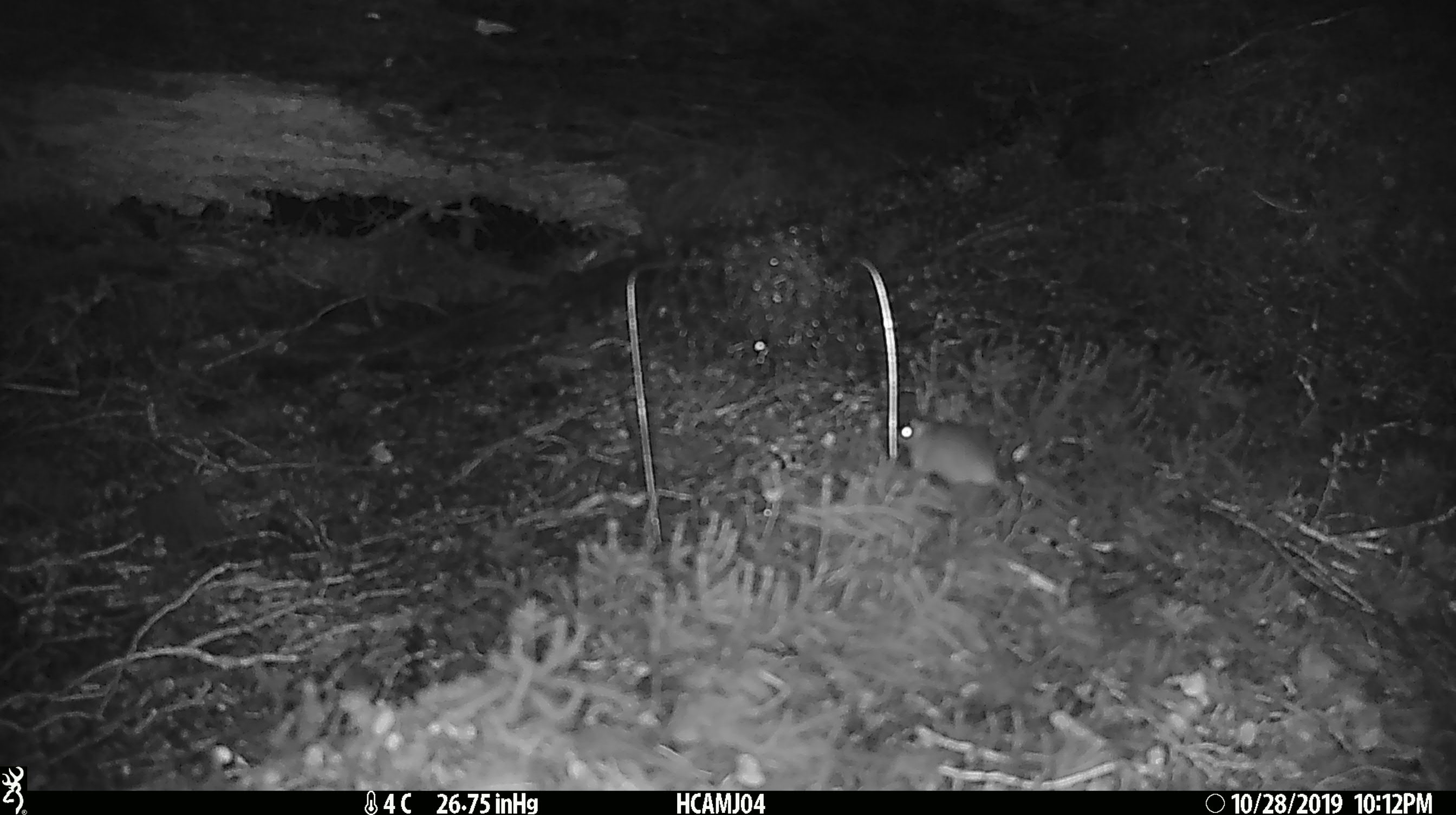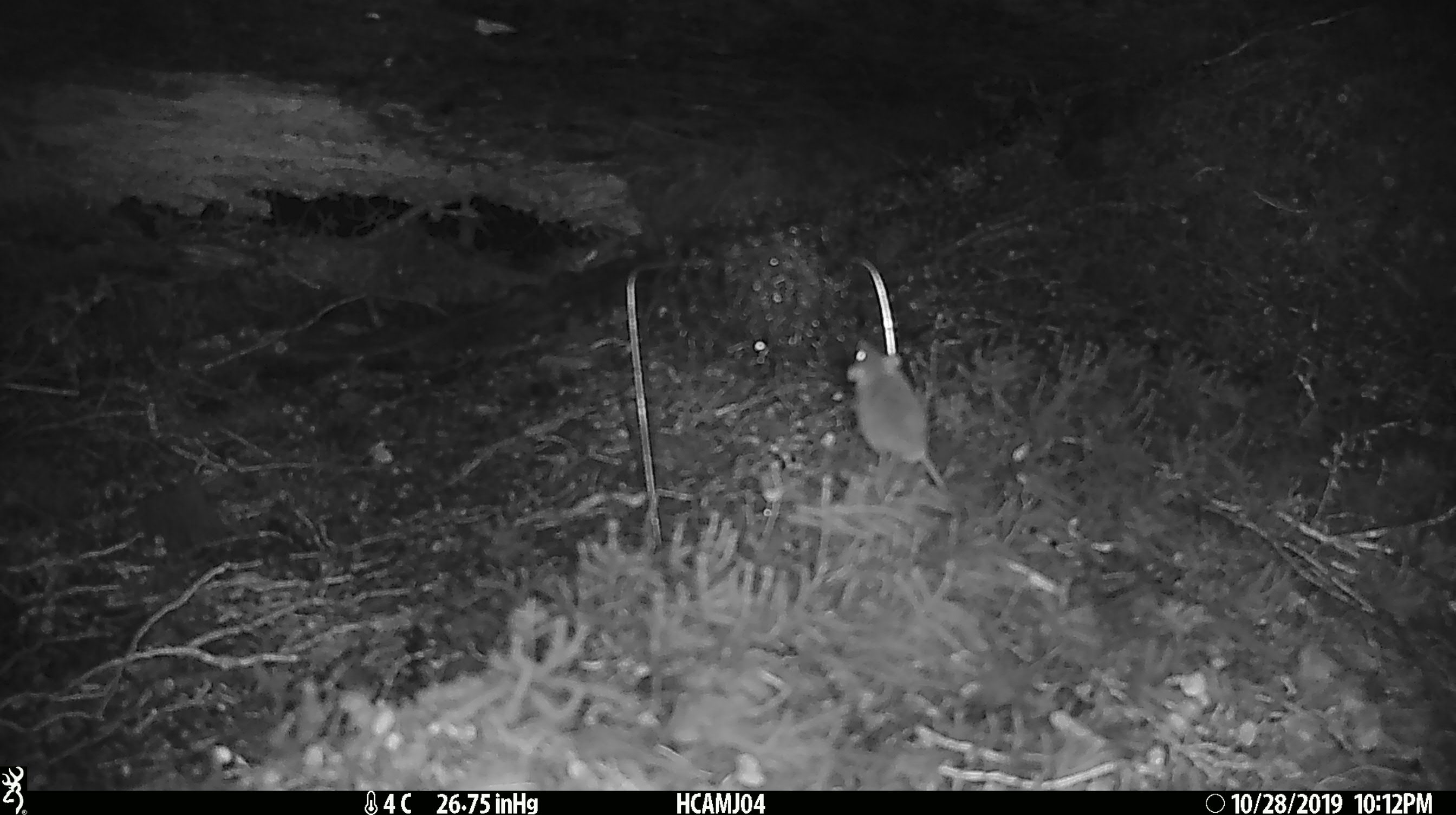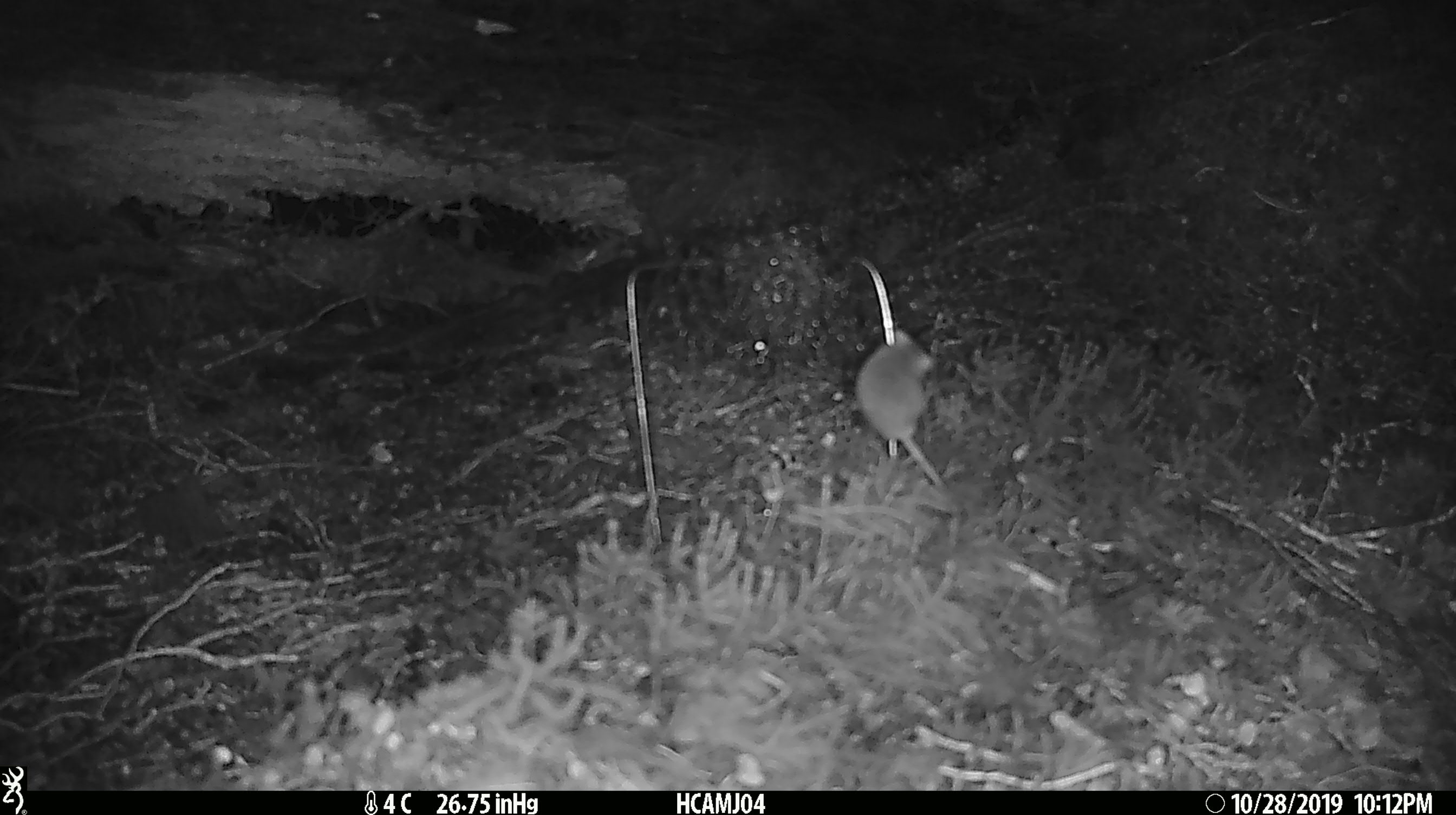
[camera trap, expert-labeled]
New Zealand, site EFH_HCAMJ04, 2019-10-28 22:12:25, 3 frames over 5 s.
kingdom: Animalia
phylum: Chordata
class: Mammalia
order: Rodentia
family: Muridae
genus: Mus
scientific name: Mus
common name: mouse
Mouse (Mus).